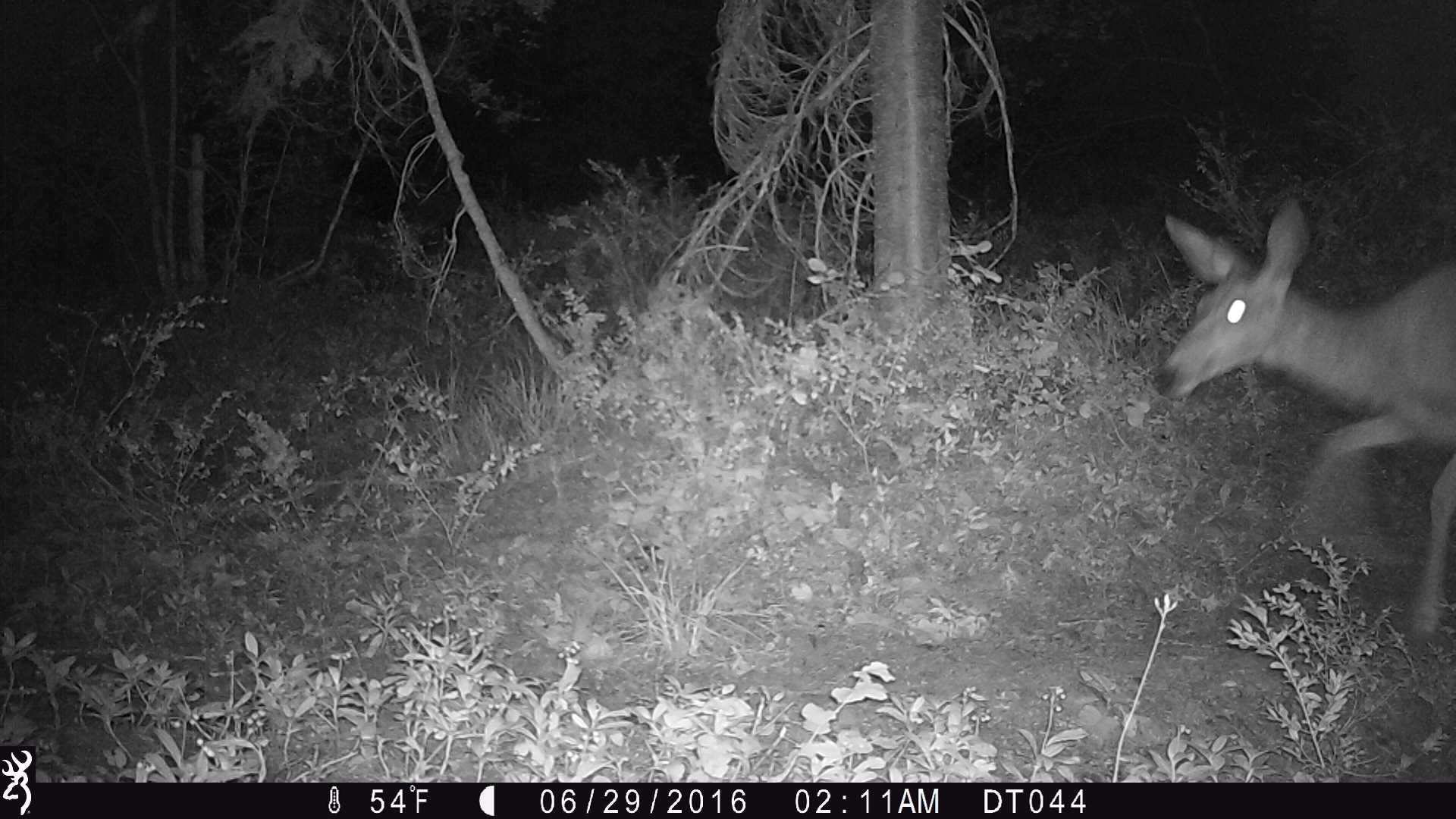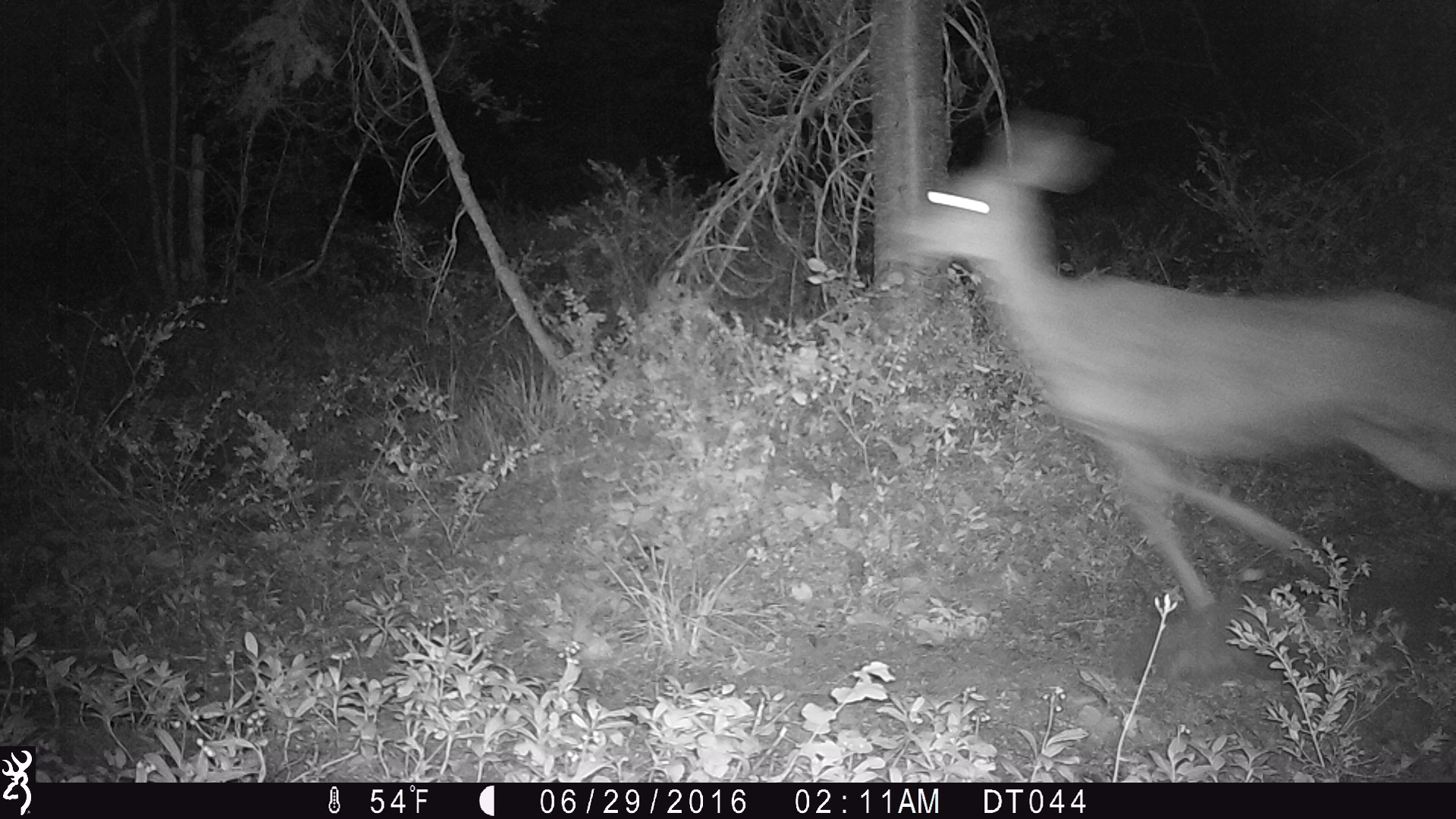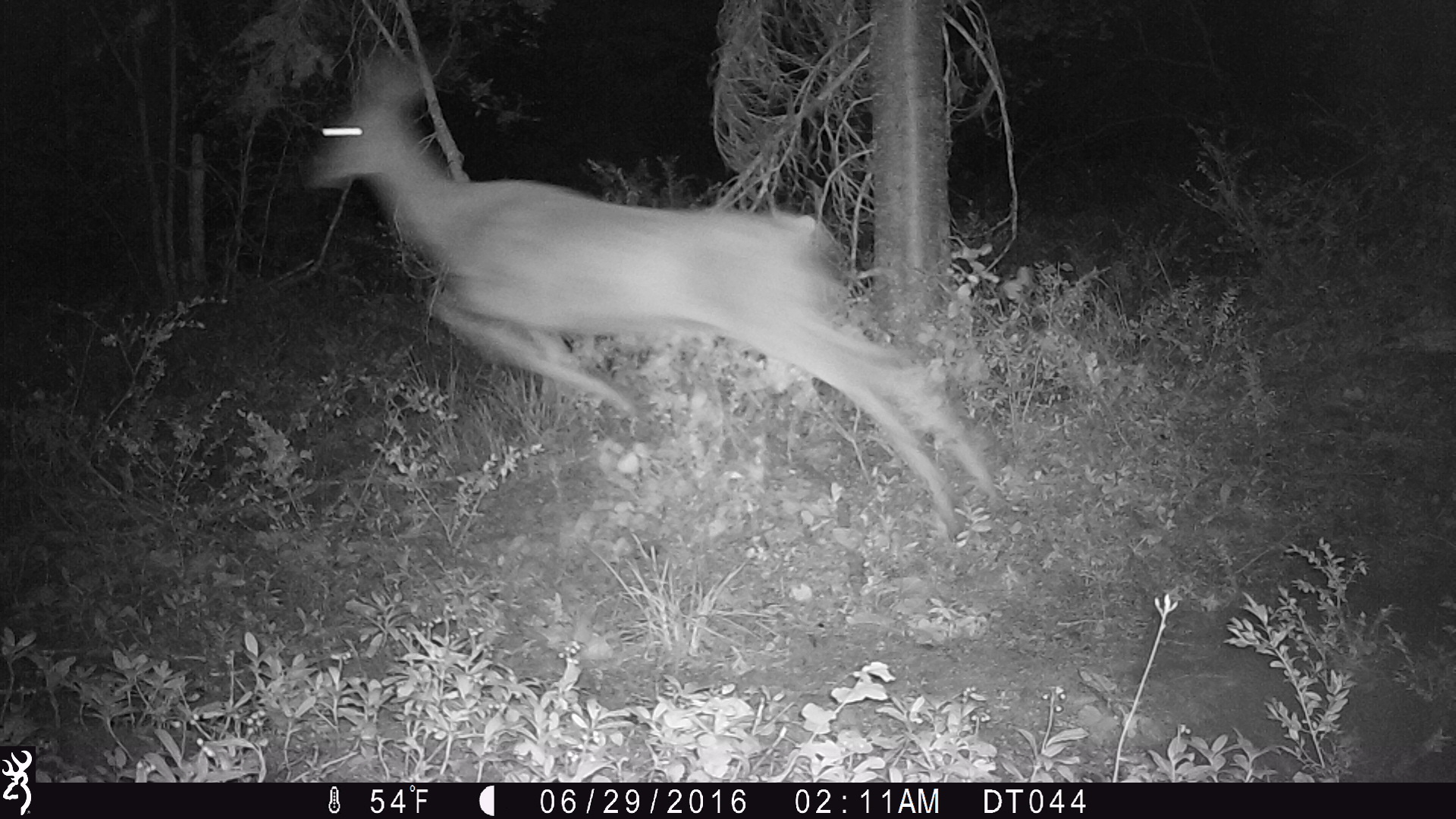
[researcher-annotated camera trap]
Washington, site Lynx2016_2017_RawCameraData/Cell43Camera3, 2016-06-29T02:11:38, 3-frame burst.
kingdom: Animalia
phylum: Chordata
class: Mammalia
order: Artiodactyla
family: Cervidae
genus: Odocoileus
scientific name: Odocoileus hemionus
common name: mule deer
Odocoileus hemionus (mule deer). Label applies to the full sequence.